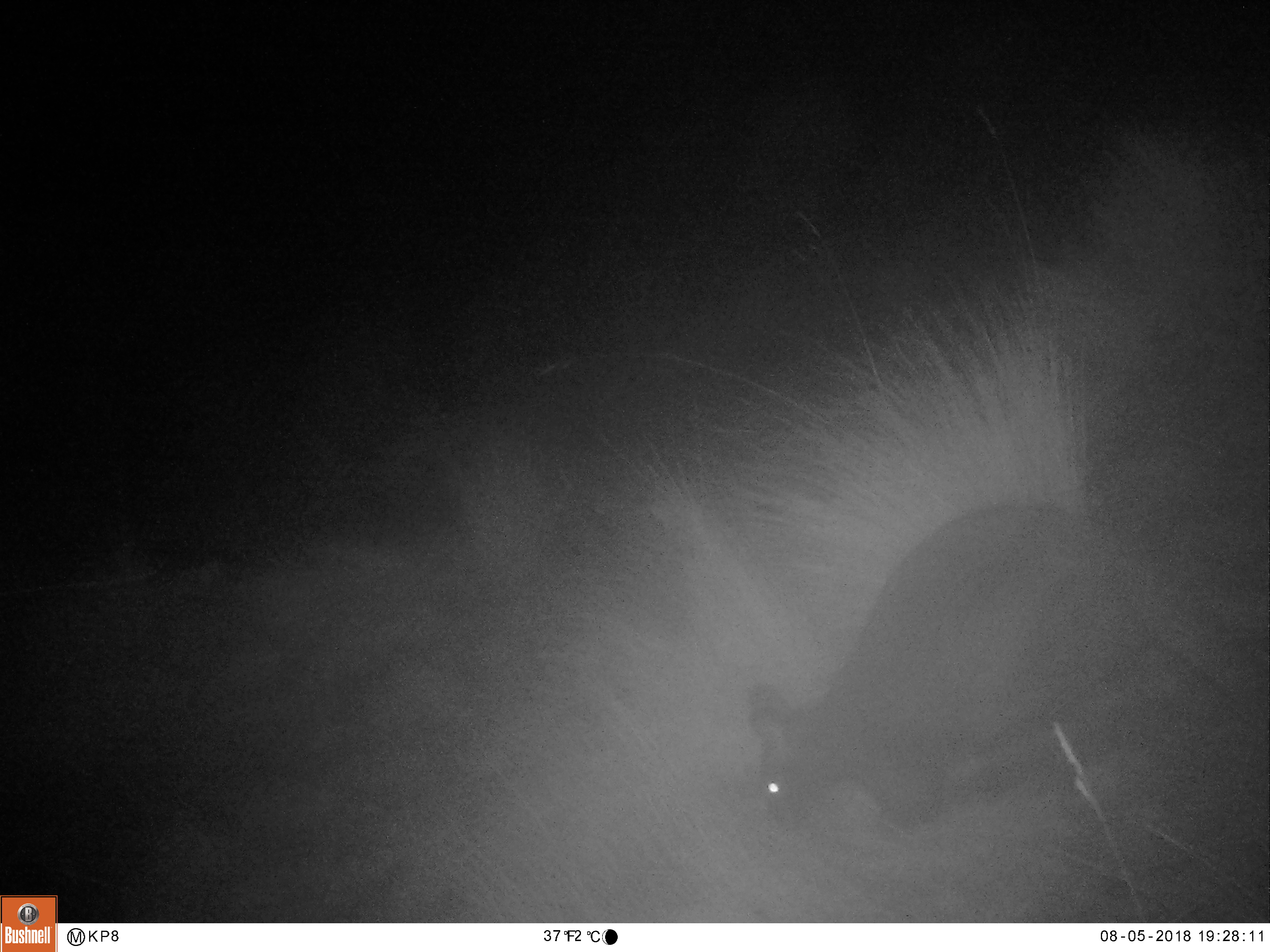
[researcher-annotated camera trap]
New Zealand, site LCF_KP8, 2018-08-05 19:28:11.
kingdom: Animalia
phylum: Chordata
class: Mammalia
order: Diprotodontia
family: Macropodidae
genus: Notamacropus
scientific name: Notamacropus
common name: wallaby